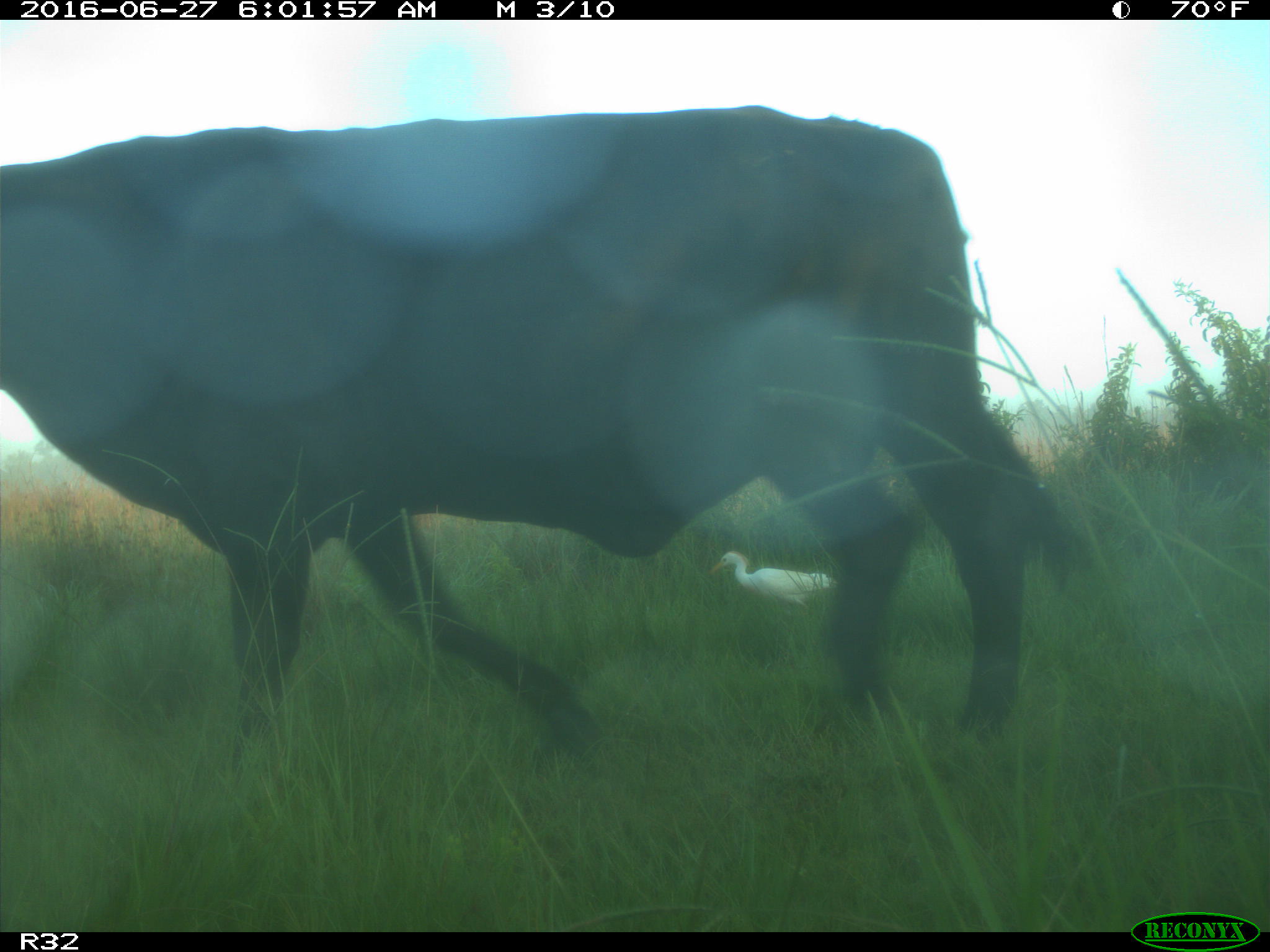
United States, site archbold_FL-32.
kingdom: Animalia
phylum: Chordata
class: Mammalia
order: Artiodactyla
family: Bovidae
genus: Bos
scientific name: Bos taurus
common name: domestic cow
Bos taurus (domestic cow).